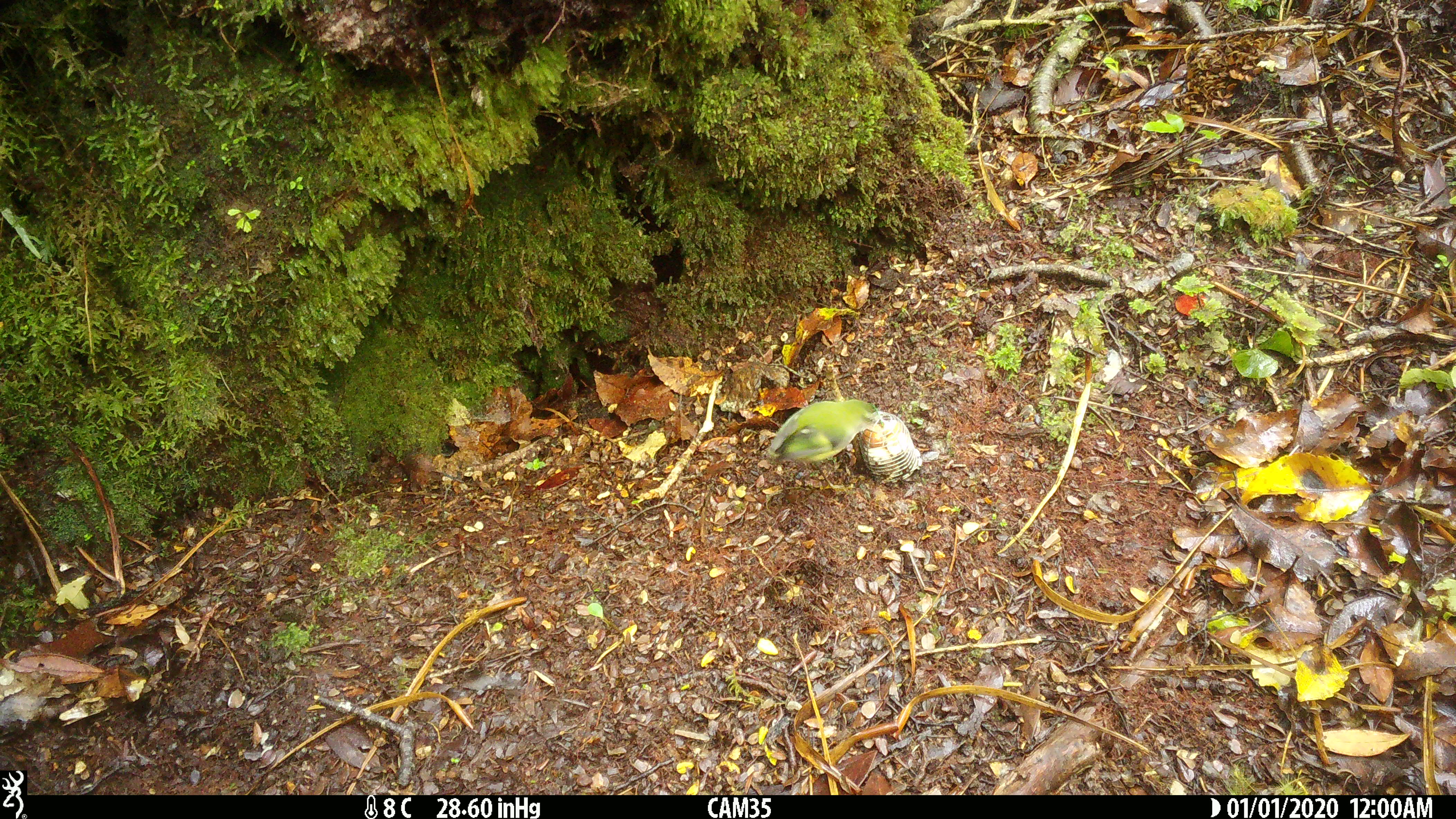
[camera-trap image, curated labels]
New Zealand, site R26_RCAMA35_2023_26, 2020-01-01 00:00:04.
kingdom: Animalia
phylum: Chordata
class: Aves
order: Passeriformes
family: Acanthisittidae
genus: Acanthisitta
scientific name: Acanthisitta chloris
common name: rifleman